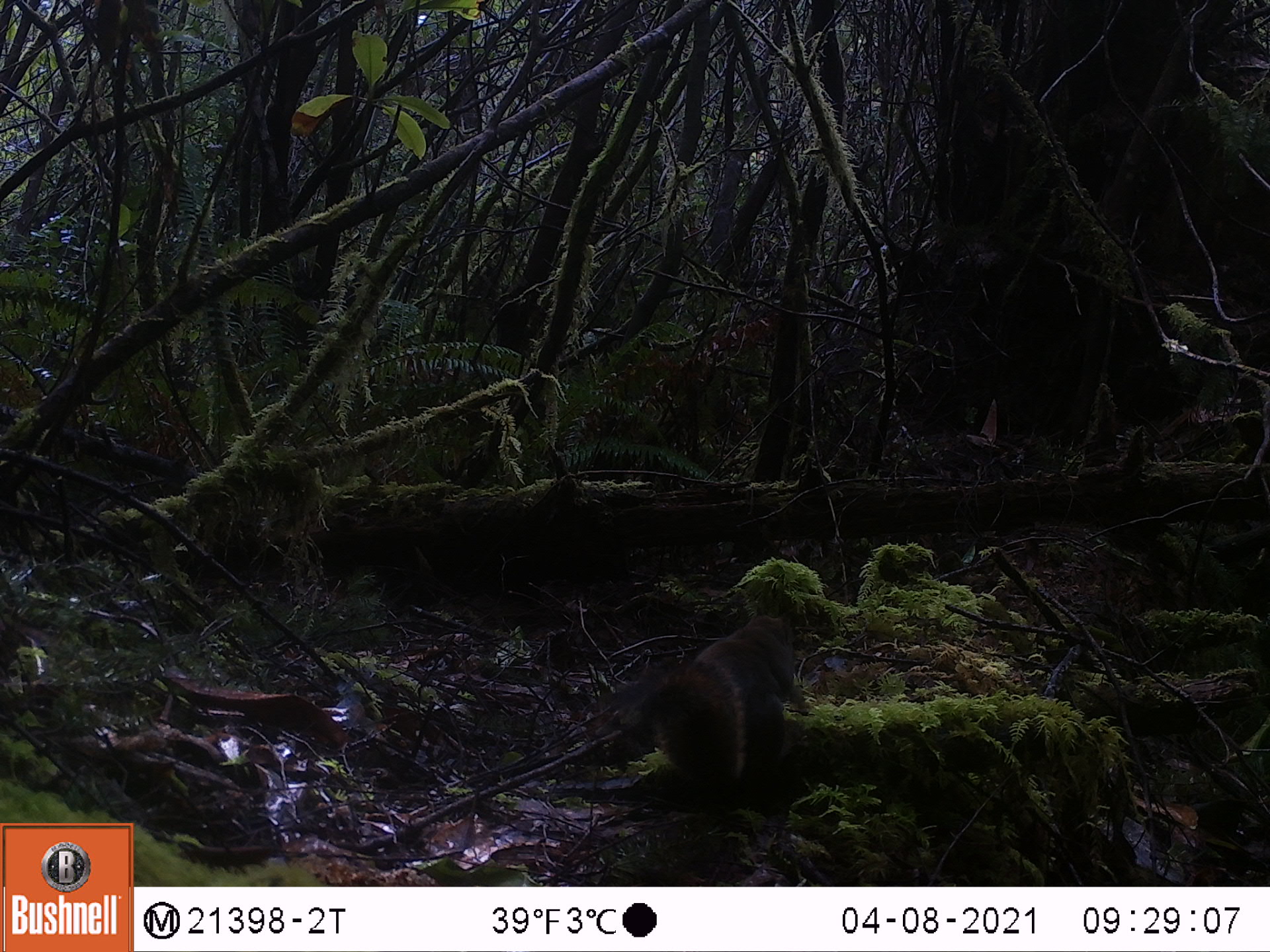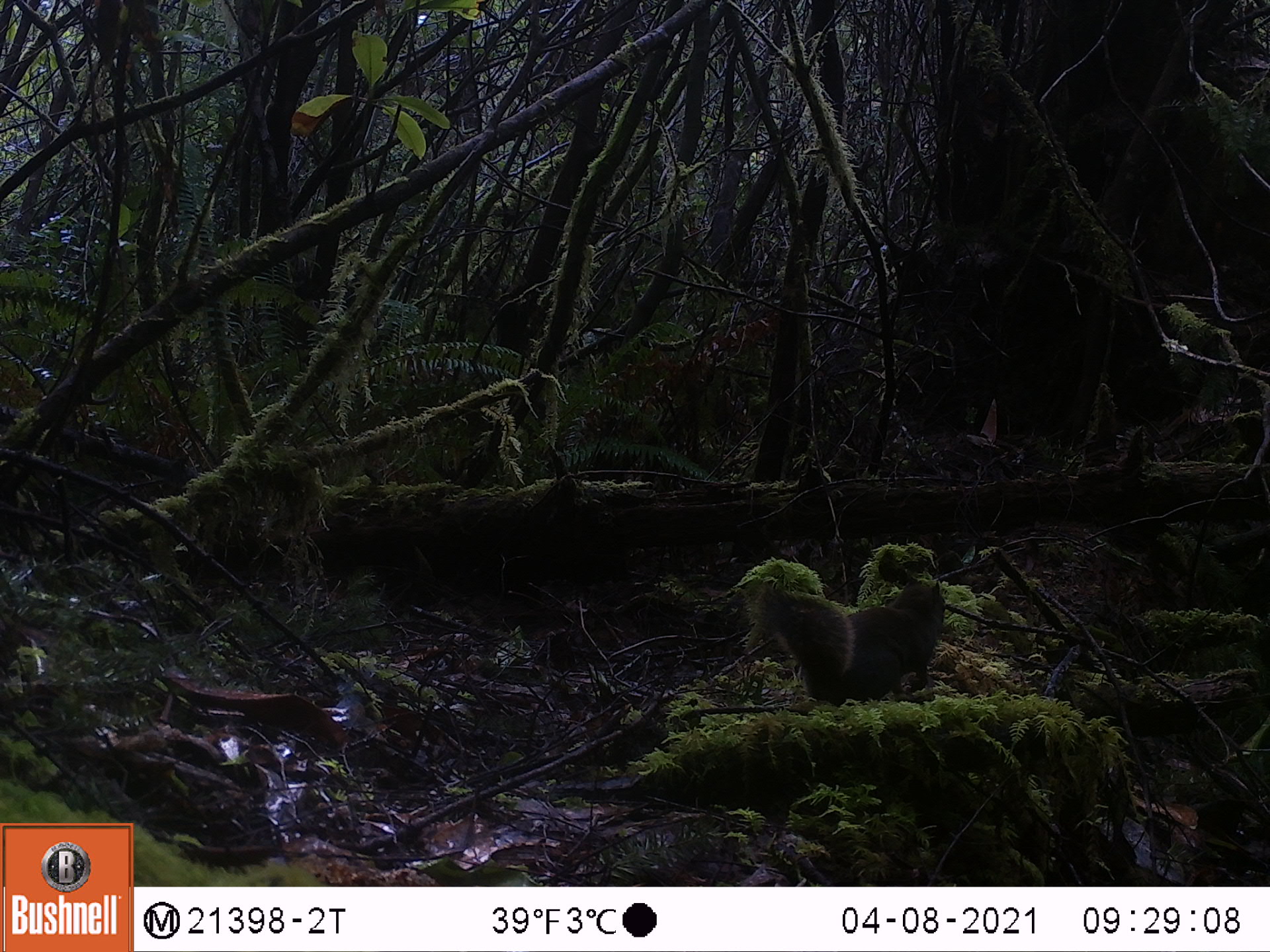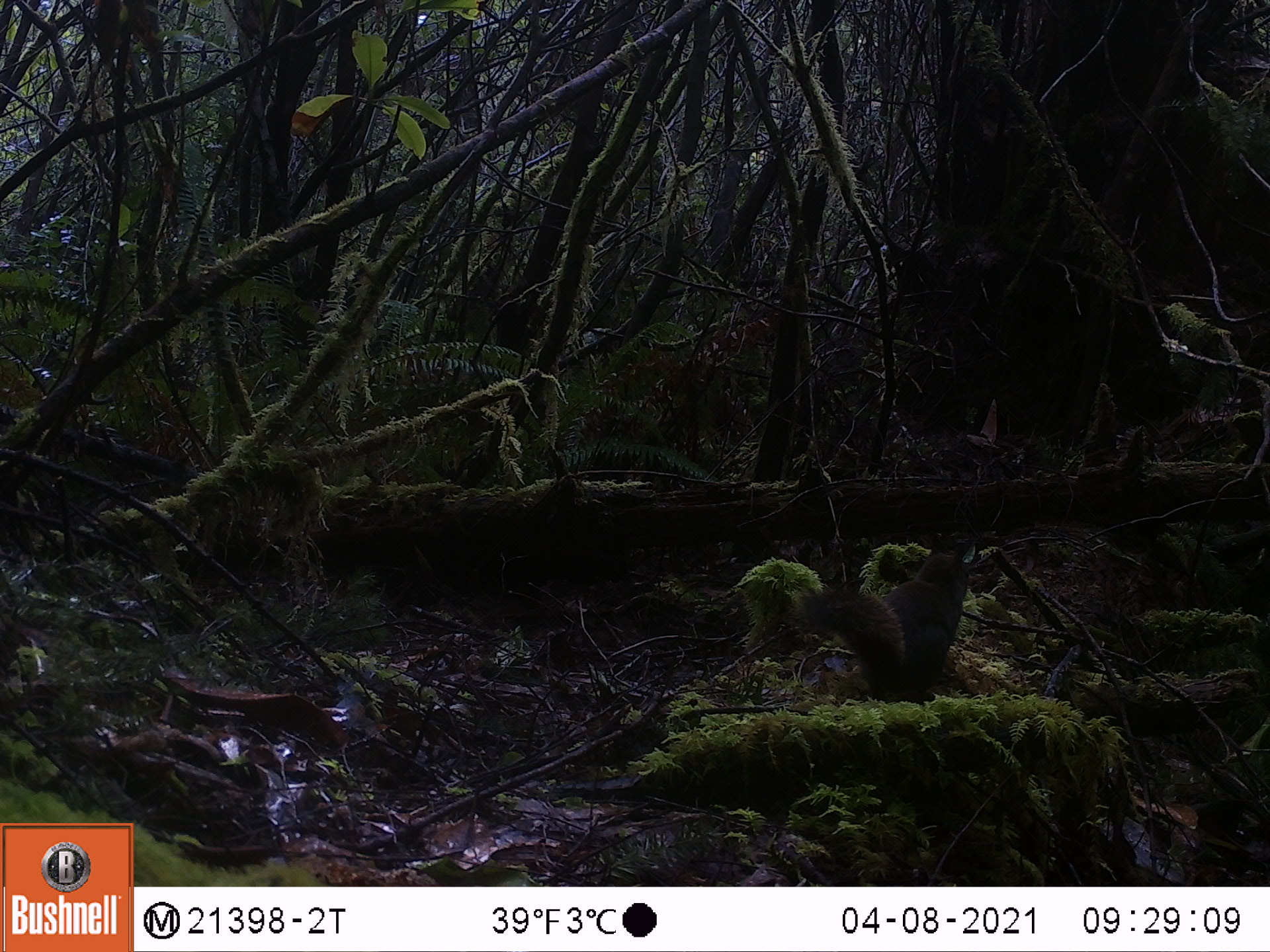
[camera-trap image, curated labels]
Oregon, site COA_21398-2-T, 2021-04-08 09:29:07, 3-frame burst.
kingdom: Animalia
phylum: Chordata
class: Mammalia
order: Rodentia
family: Sciuridae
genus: Tamiasciurus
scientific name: Tamiasciurus douglasii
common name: douglas squirrel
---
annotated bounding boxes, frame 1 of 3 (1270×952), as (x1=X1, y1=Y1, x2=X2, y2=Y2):
douglas squirrel: (x1=625, y1=600, x2=811, y2=805)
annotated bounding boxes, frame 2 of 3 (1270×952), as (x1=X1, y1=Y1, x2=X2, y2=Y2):
douglas squirrel: (x1=744, y1=570, x2=950, y2=701)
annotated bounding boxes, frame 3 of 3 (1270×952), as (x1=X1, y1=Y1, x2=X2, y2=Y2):
douglas squirrel: (x1=802, y1=548, x2=976, y2=708)